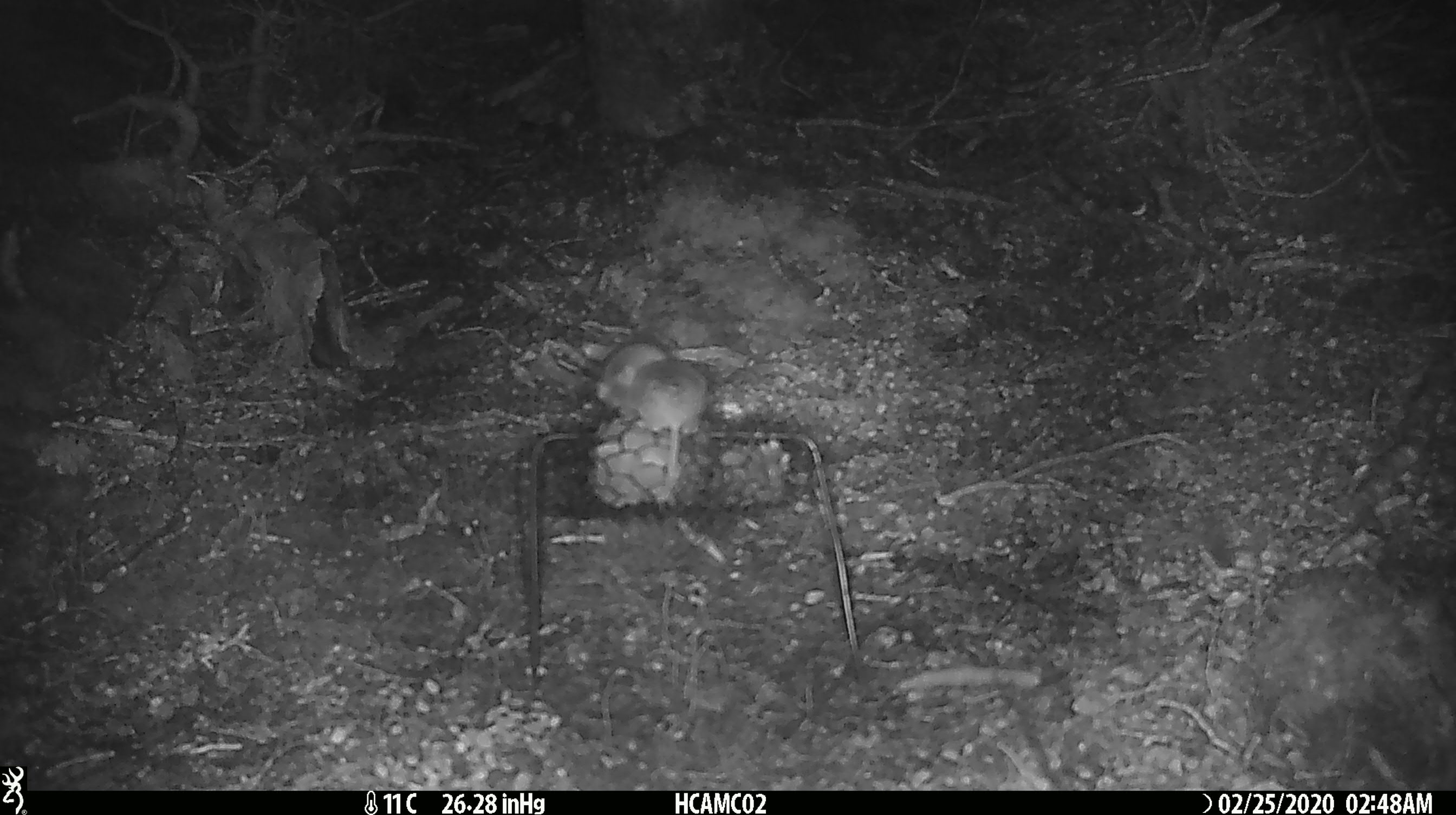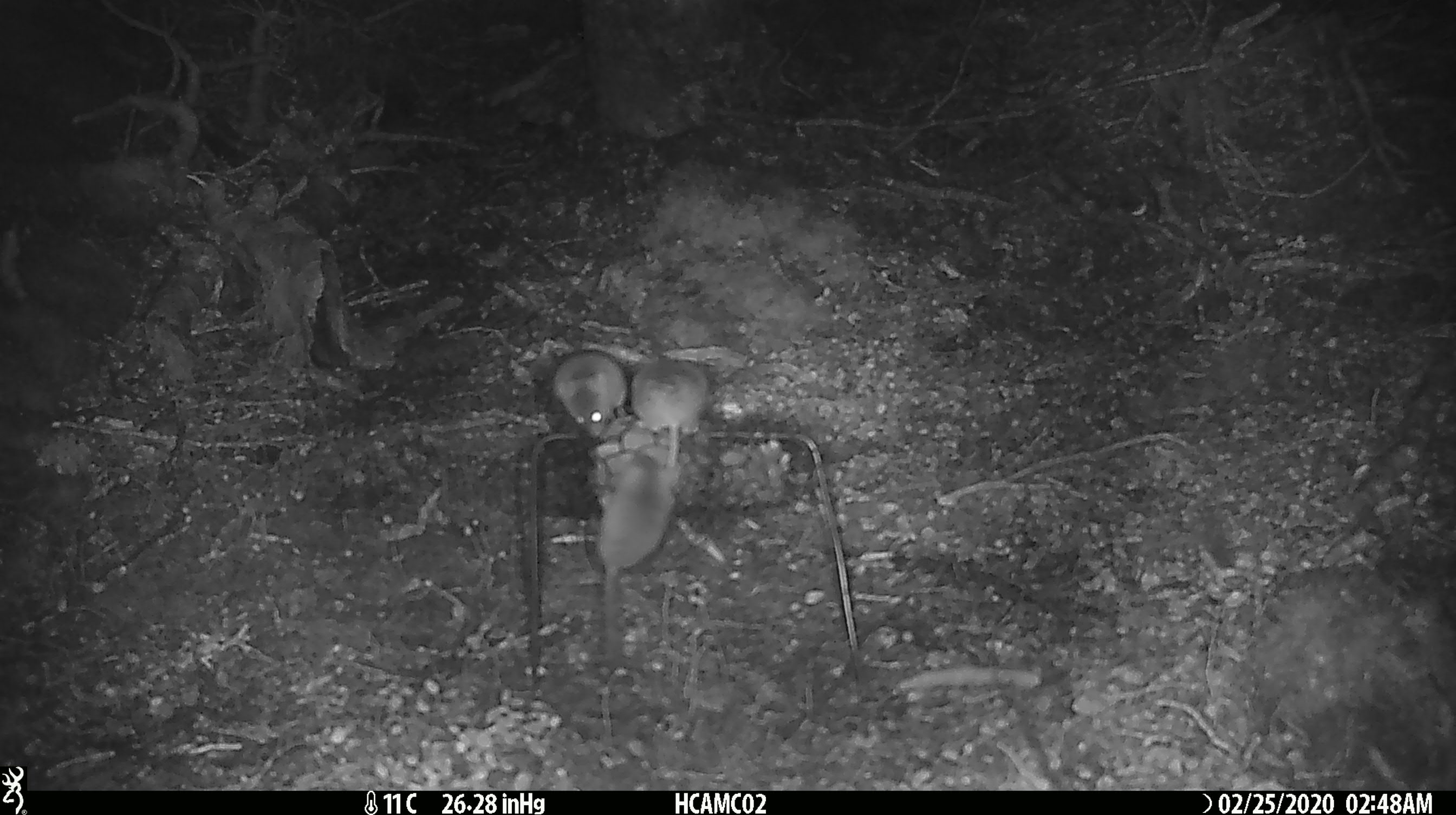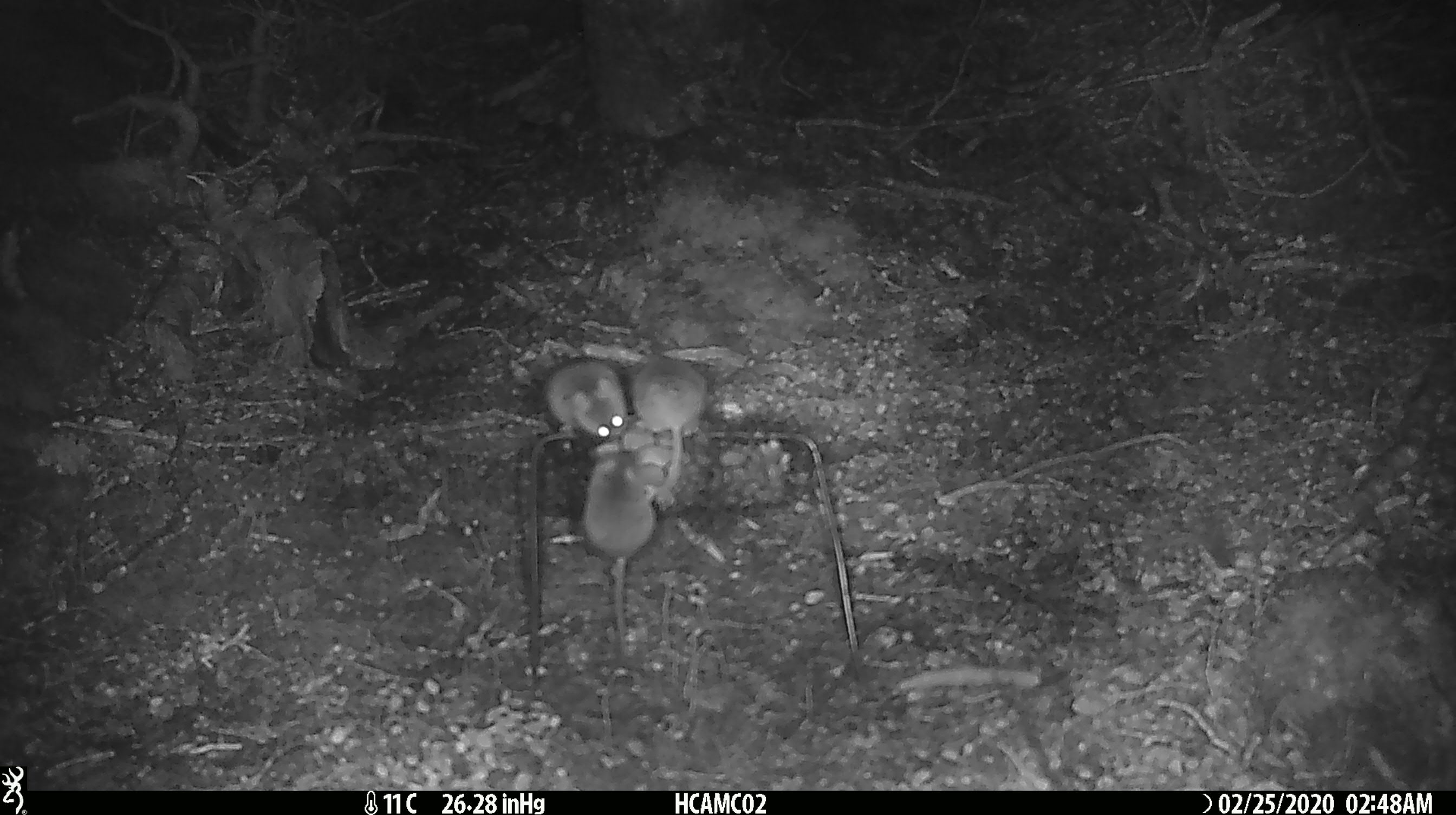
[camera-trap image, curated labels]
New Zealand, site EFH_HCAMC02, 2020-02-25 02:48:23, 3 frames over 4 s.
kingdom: Animalia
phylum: Chordata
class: Mammalia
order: Rodentia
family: Muridae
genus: Mus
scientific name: Mus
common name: mouse